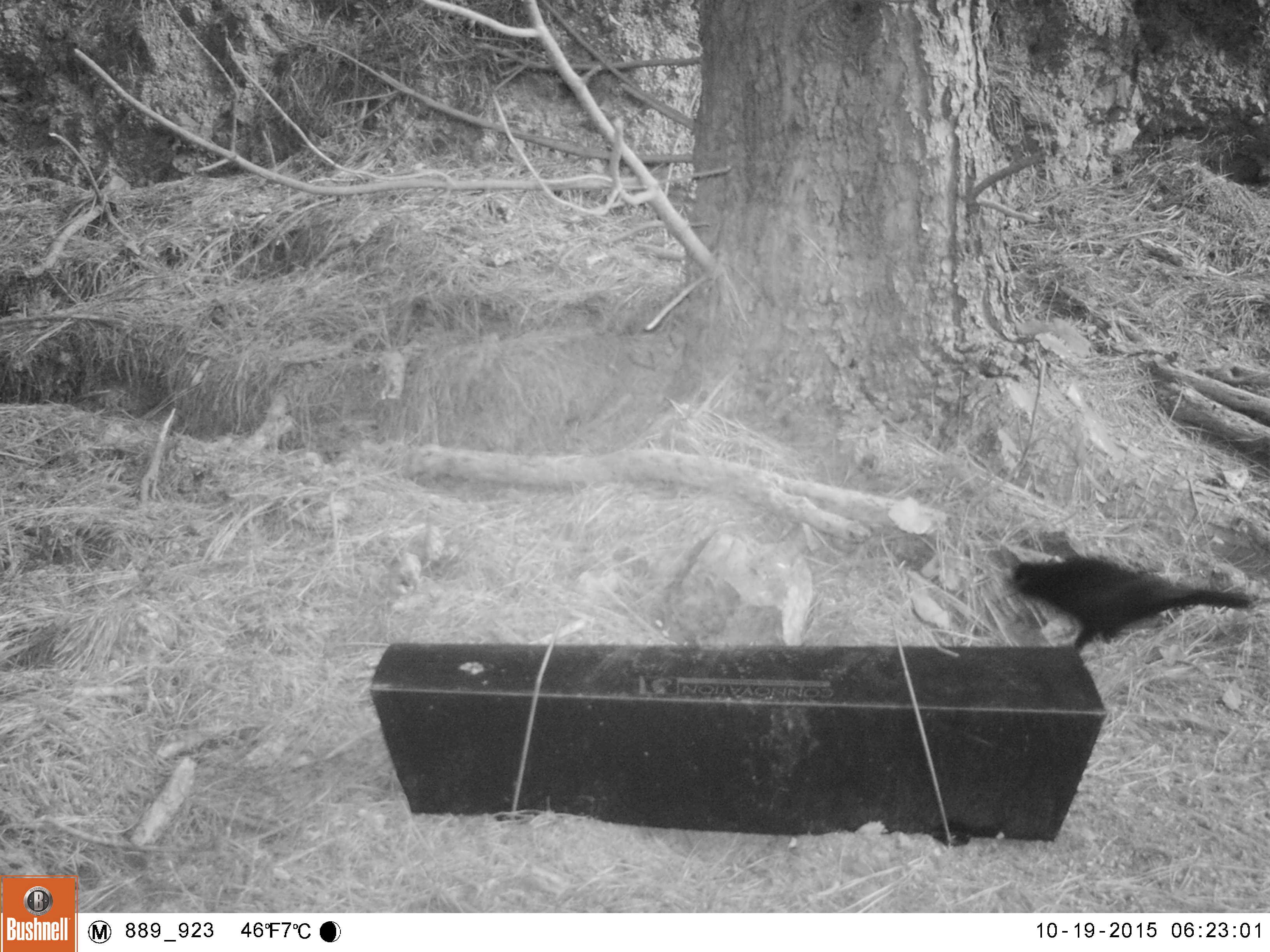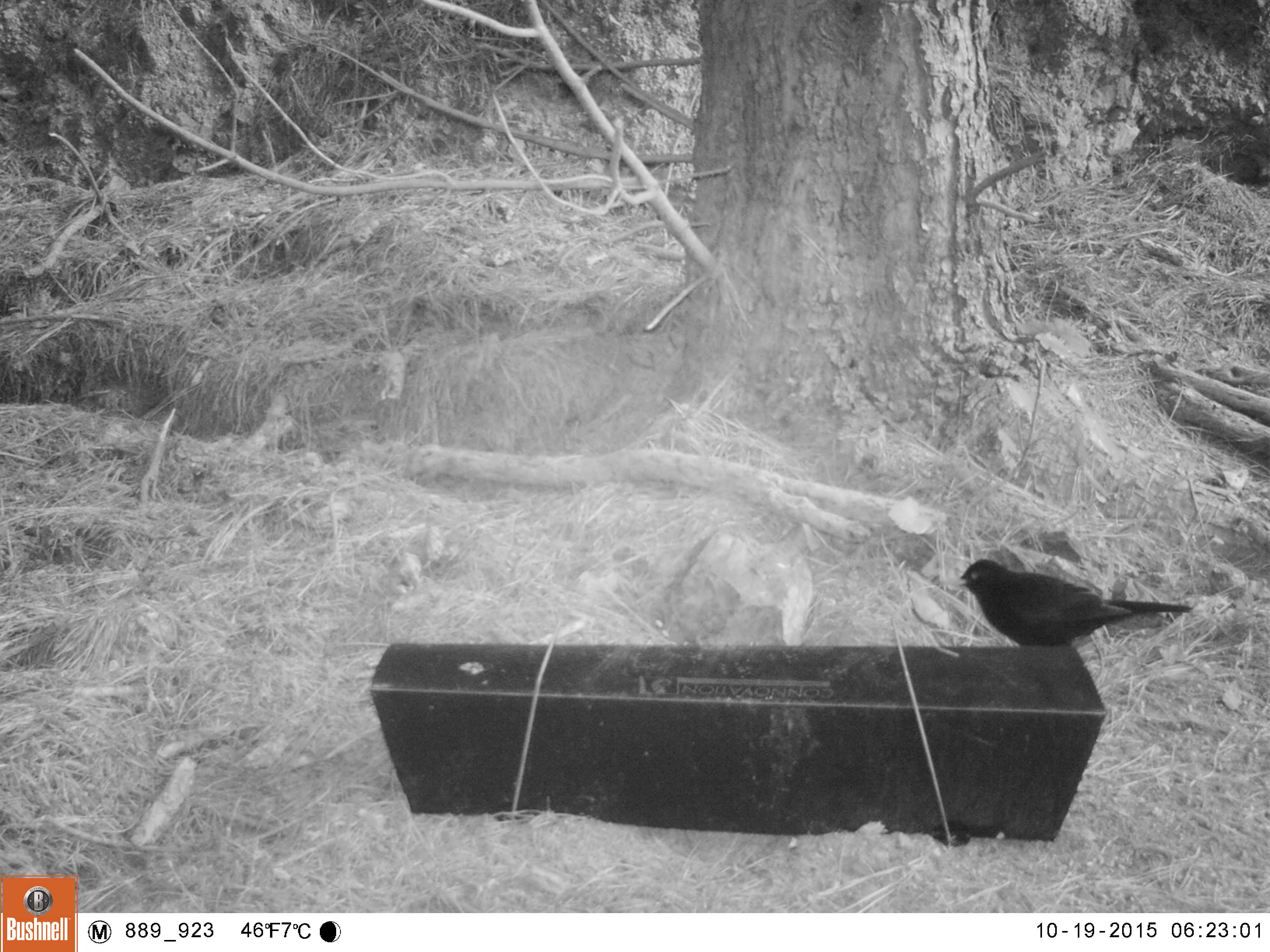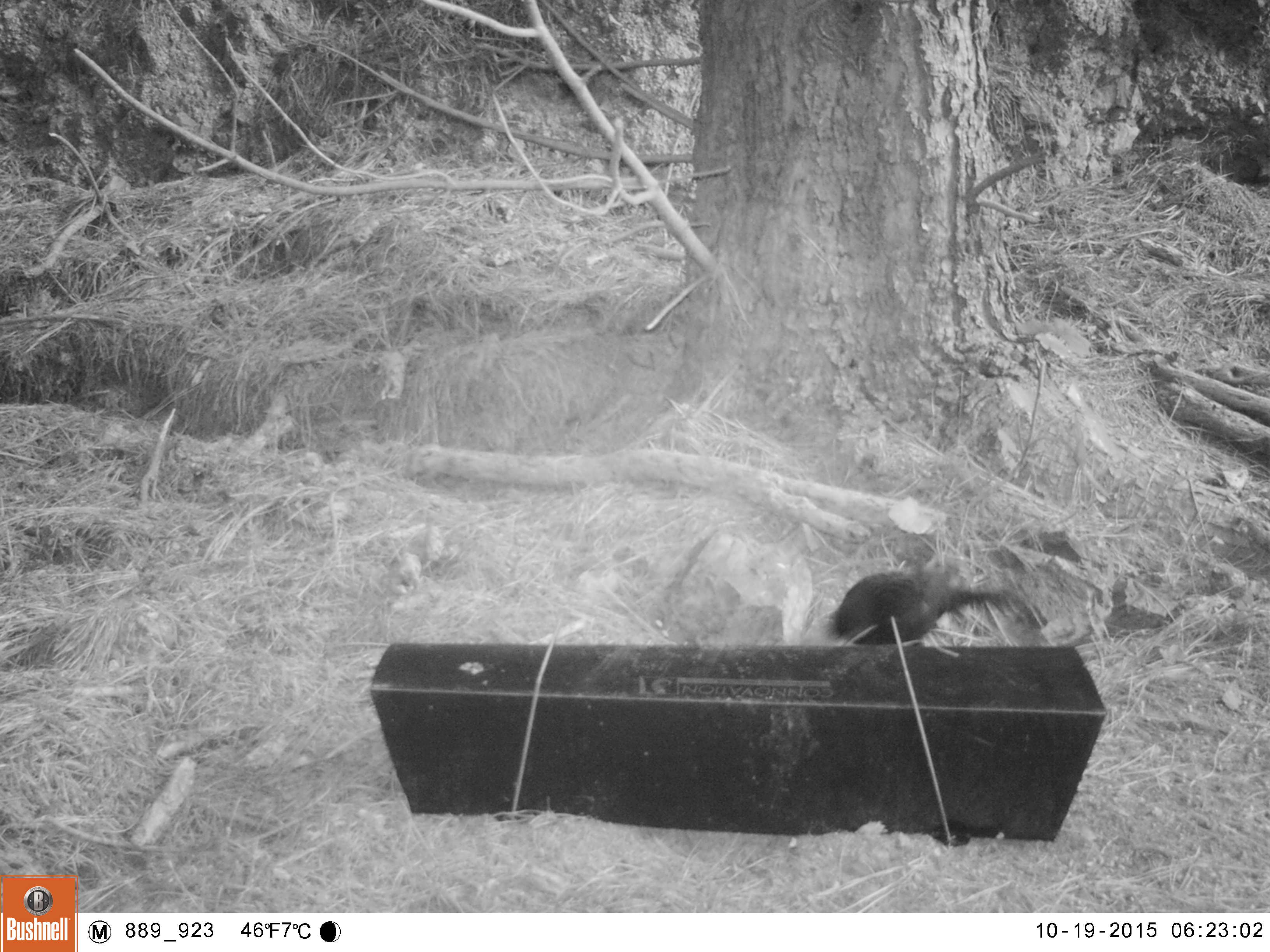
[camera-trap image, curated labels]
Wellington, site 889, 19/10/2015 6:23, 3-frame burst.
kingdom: Animalia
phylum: Chordata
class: Aves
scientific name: Aves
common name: bird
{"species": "bird (Aves)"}